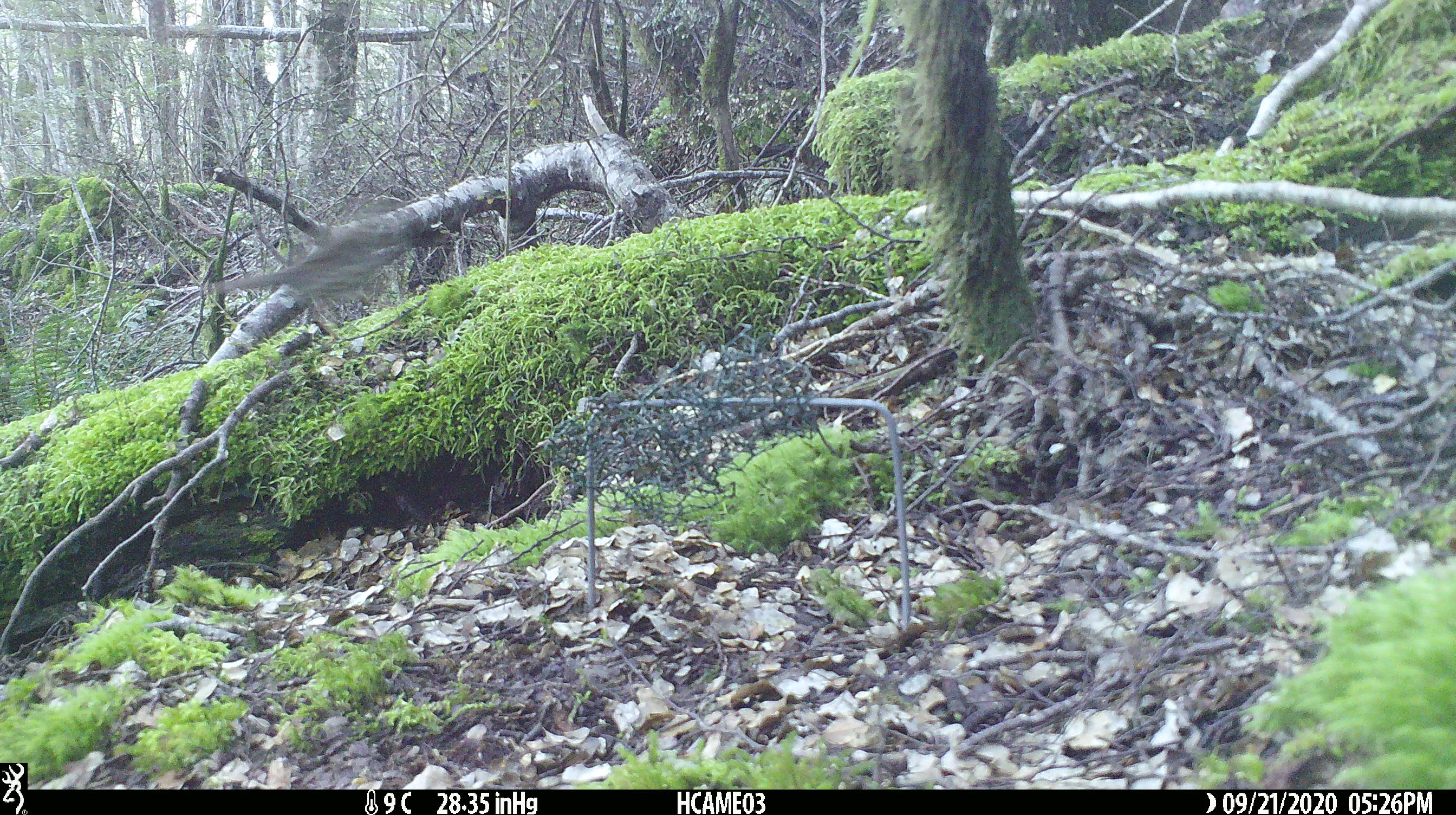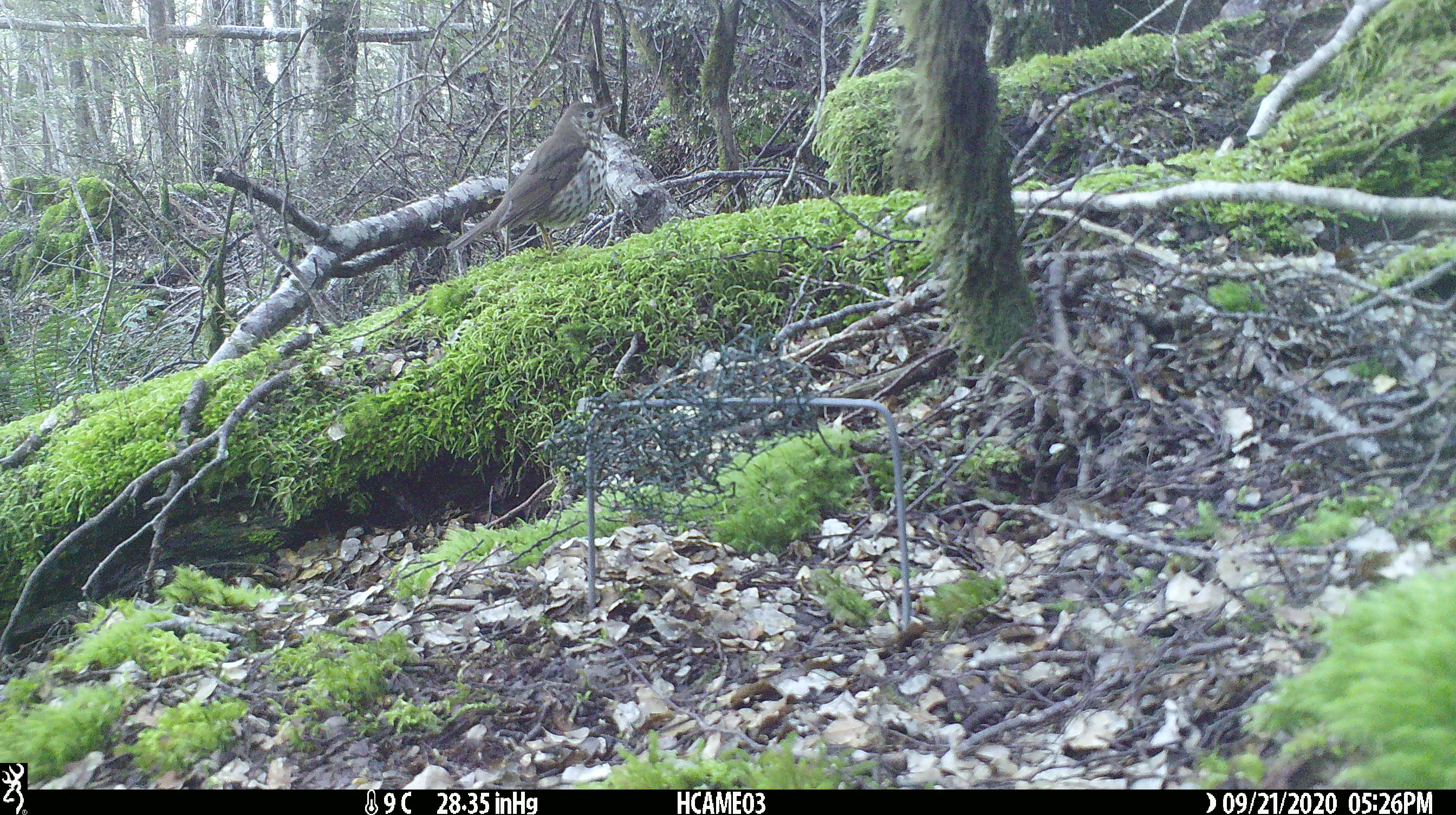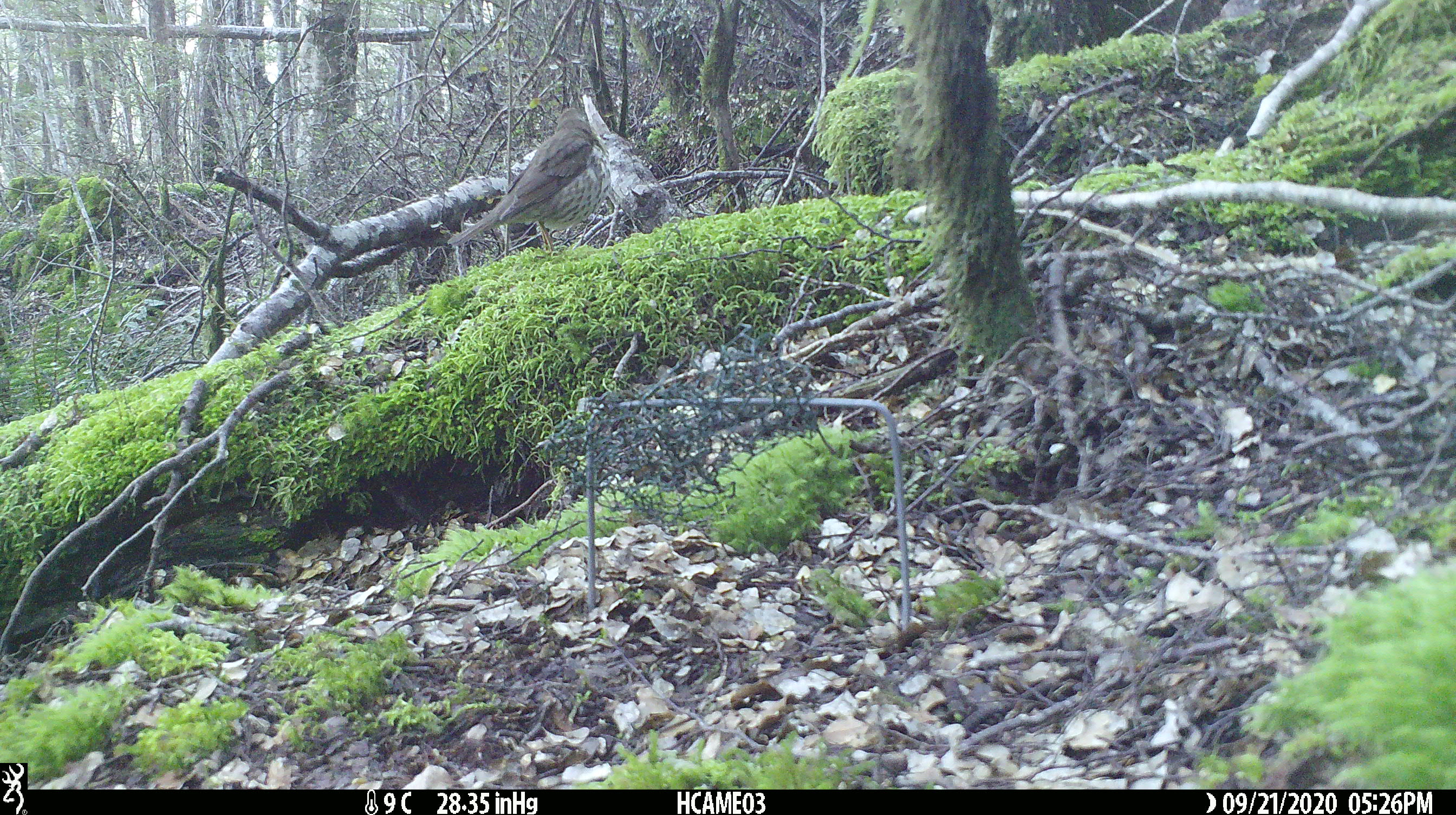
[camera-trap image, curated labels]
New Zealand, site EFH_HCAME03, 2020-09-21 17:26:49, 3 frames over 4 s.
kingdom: Animalia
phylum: Chordata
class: Aves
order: Passeriformes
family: Turdidae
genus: Turdus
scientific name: Turdus philomelos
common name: song thrush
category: thrush